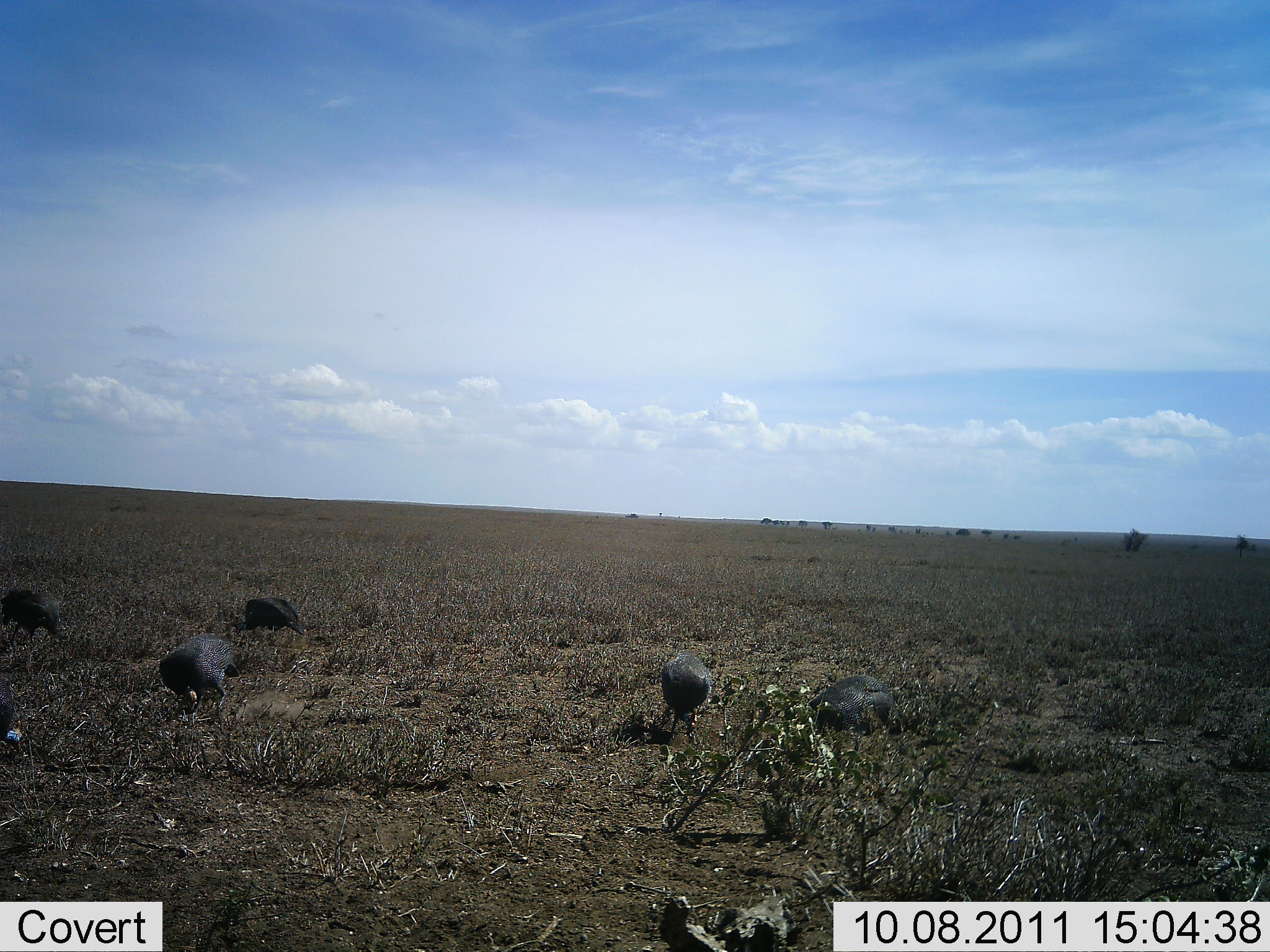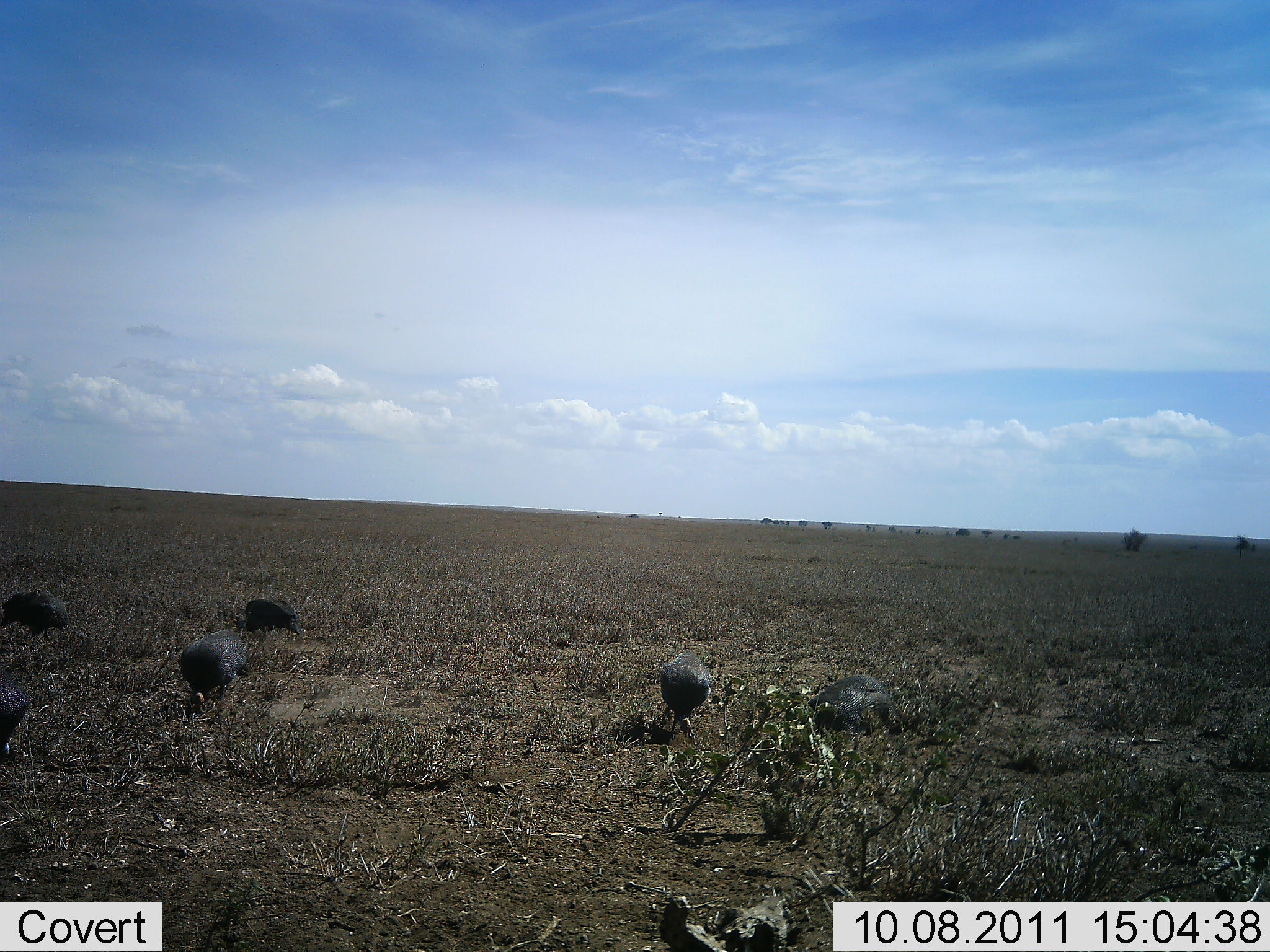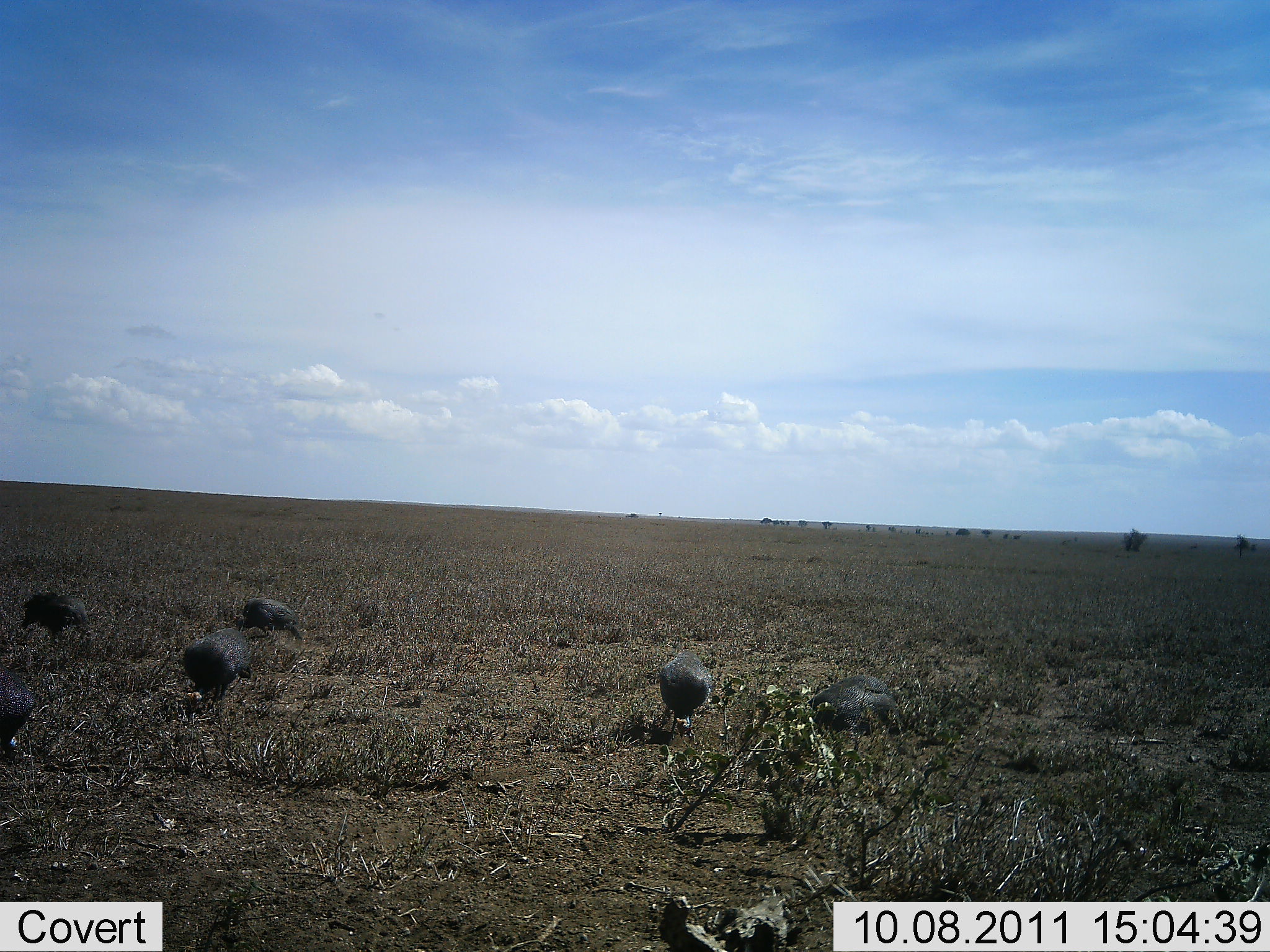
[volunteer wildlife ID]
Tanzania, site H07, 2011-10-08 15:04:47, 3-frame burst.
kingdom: Animalia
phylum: Chordata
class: Aves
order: Galliformes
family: Numididae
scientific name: Numididae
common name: guinea fowl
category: guineafowl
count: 6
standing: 27%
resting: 13%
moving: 20%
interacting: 0%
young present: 0%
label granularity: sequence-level